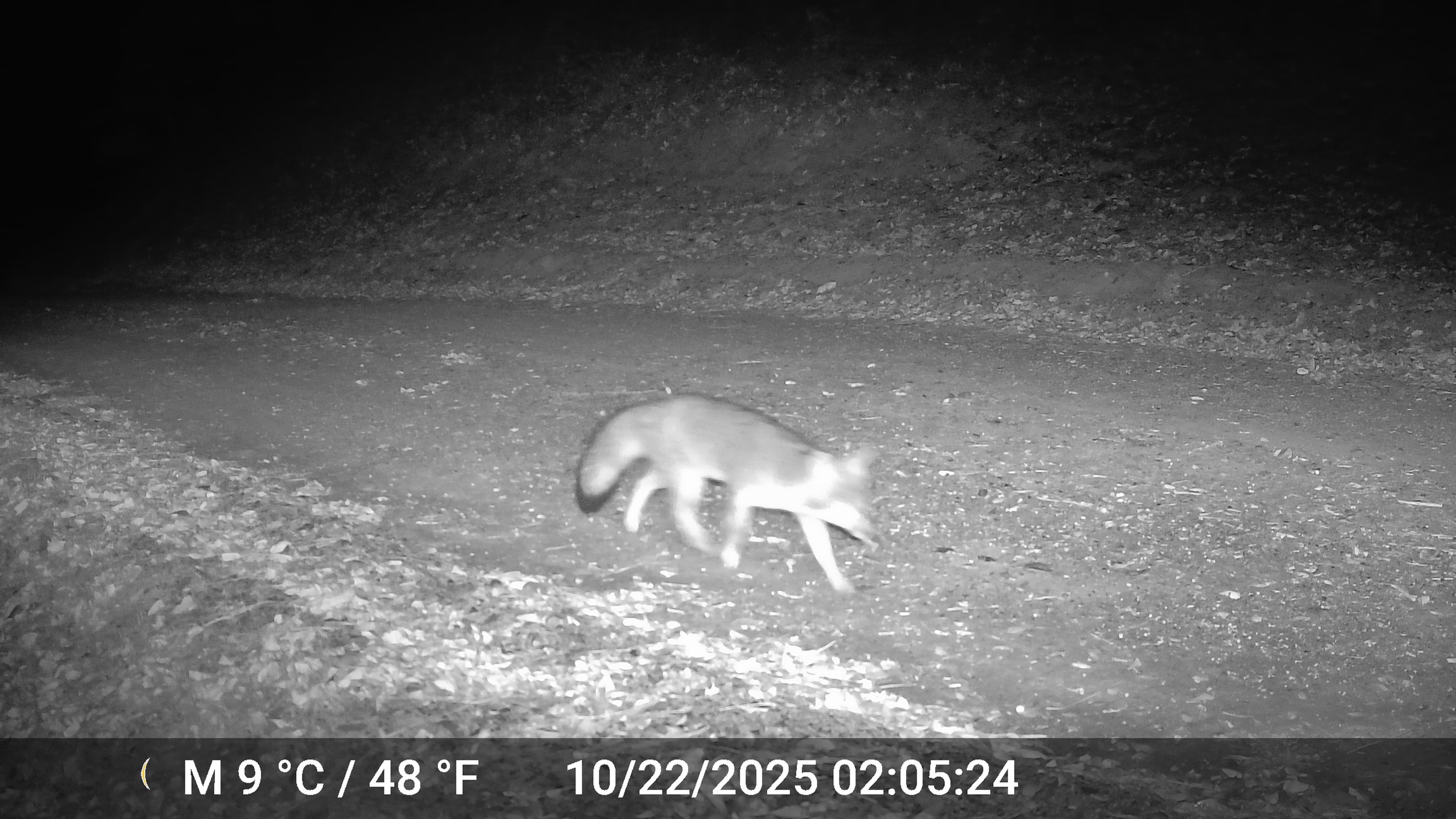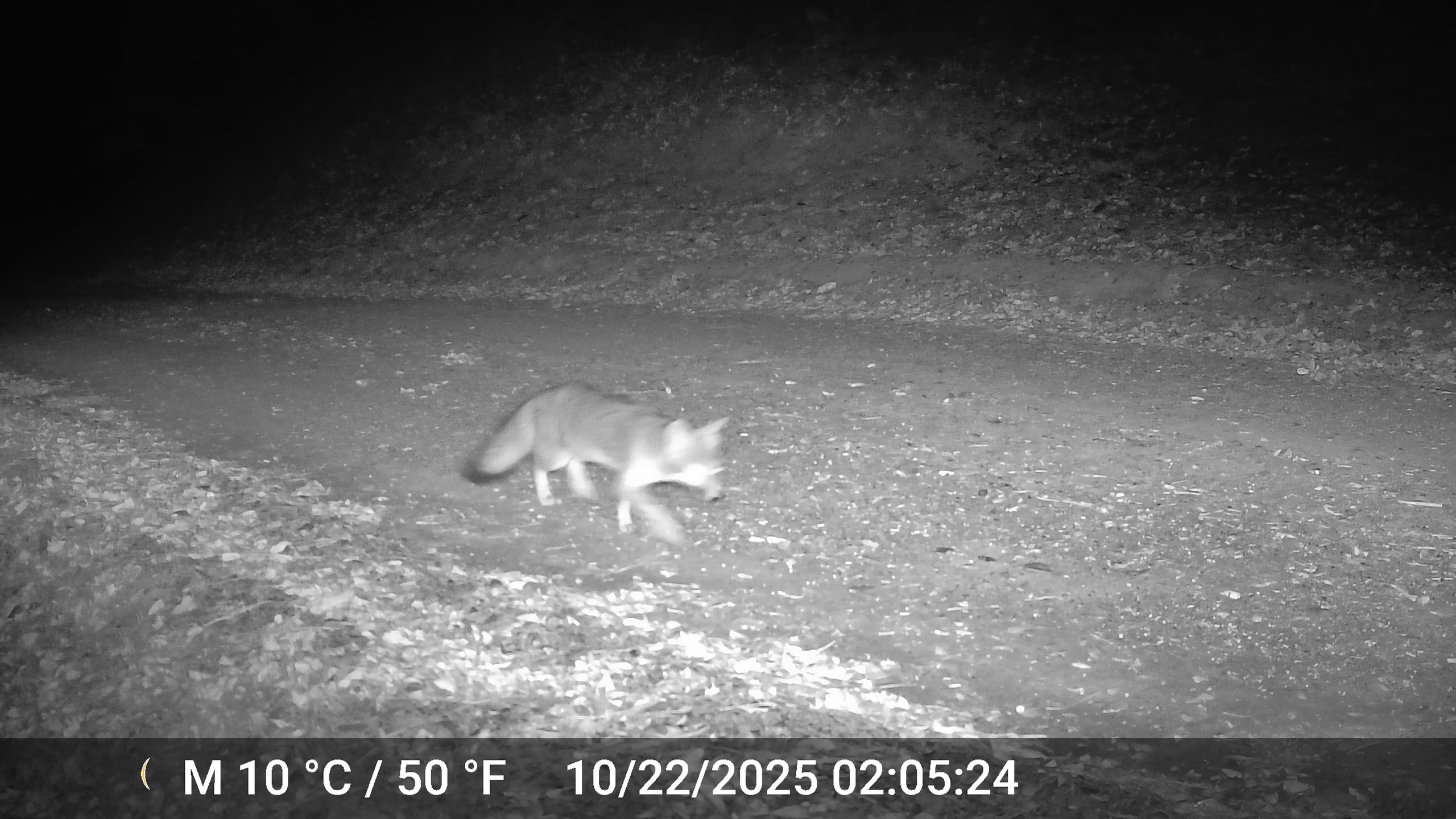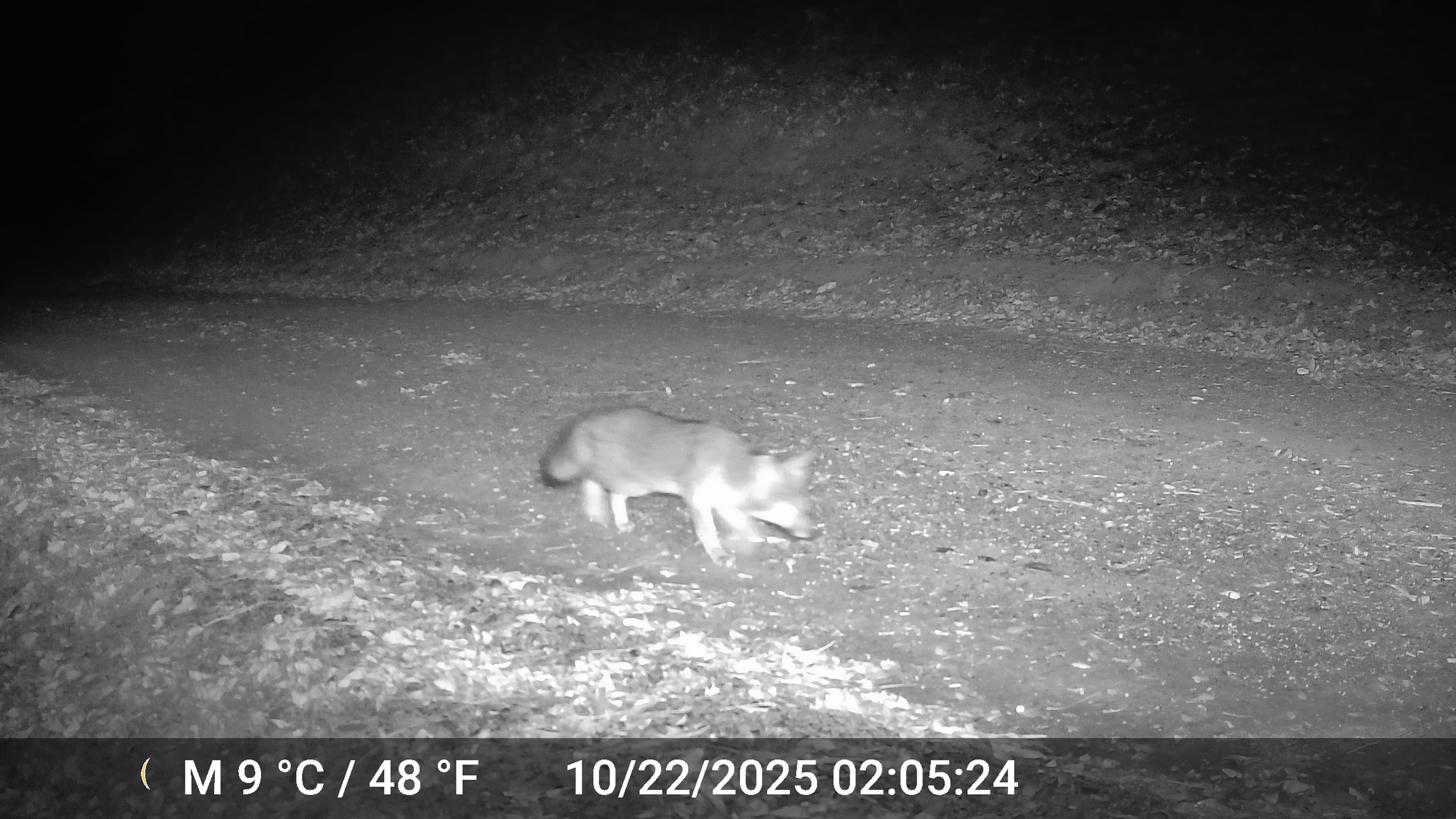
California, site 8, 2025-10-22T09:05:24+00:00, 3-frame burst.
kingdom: Animalia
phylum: Chordata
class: Mammalia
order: Carnivora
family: Canidae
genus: Urocyon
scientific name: Urocyon cinereoargenteus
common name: gray fox